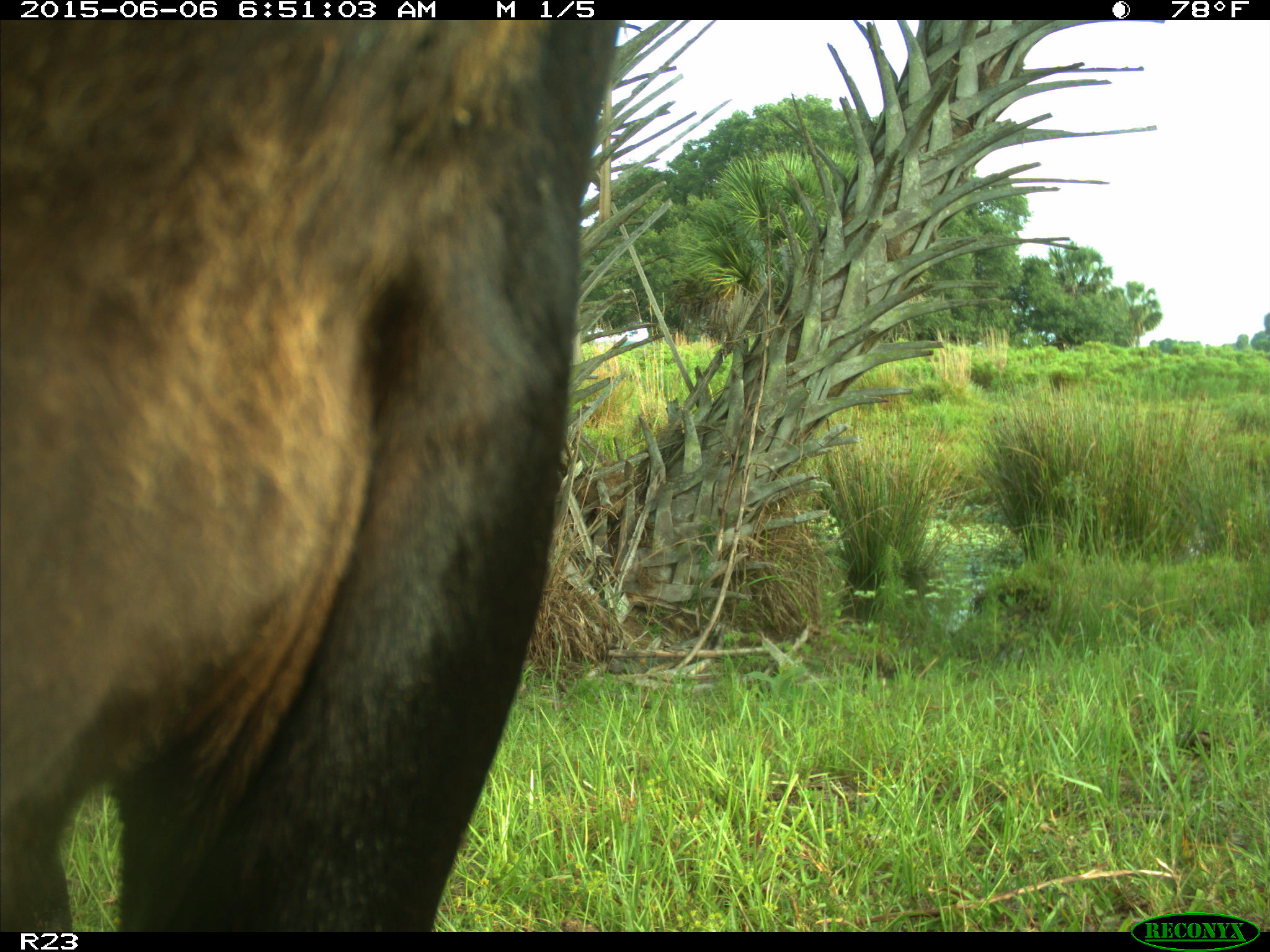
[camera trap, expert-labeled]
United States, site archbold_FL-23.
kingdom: Animalia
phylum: Chordata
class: Mammalia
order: Artiodactyla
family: Bovidae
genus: Bos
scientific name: Bos taurus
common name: domestic cow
Bos taurus (domestic cow).